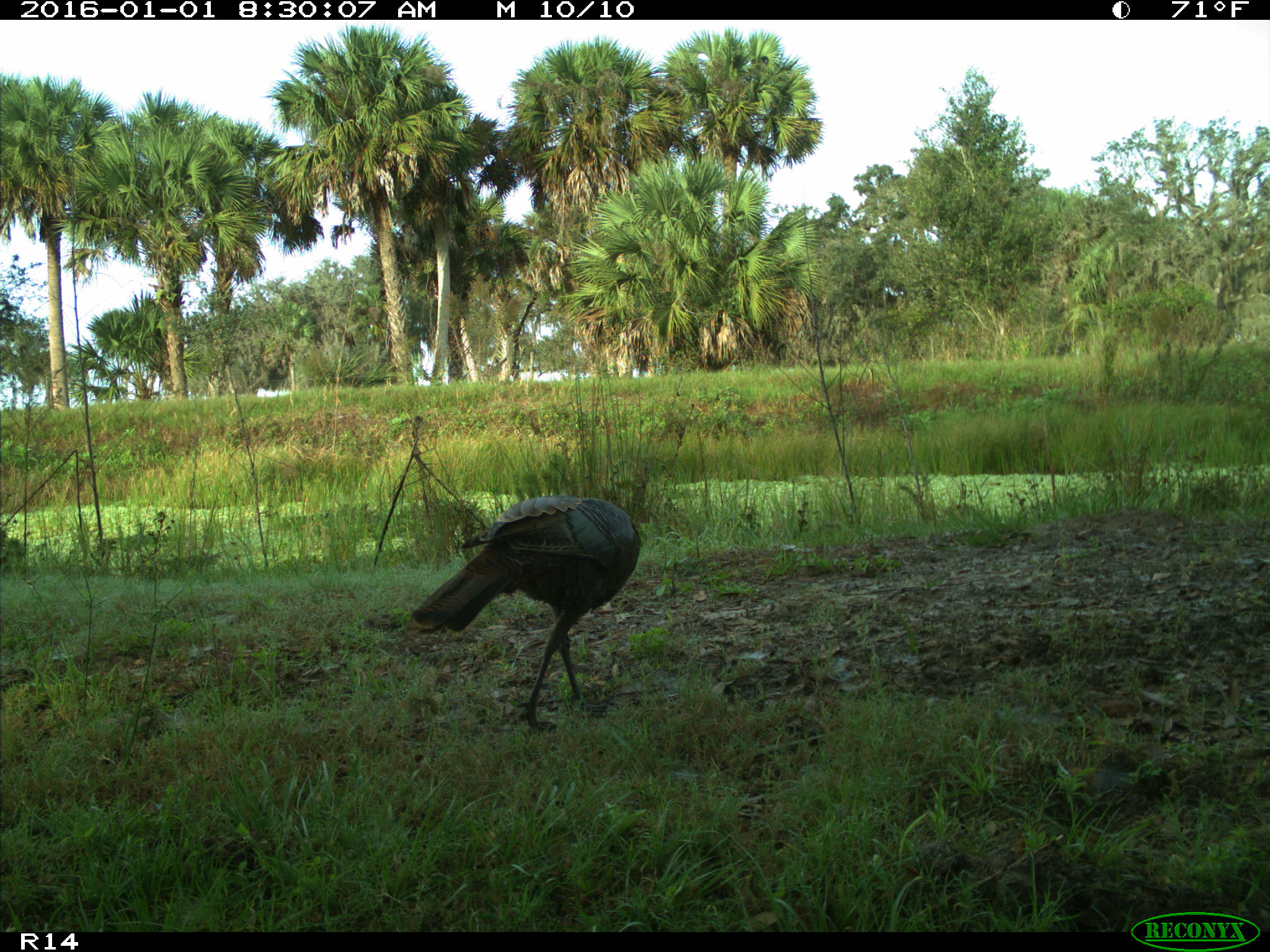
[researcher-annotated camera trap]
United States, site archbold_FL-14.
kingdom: Animalia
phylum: Chordata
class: Aves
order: Galliformes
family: Phasianidae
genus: Meleagris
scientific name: Meleagris gallopavo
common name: wild turkey